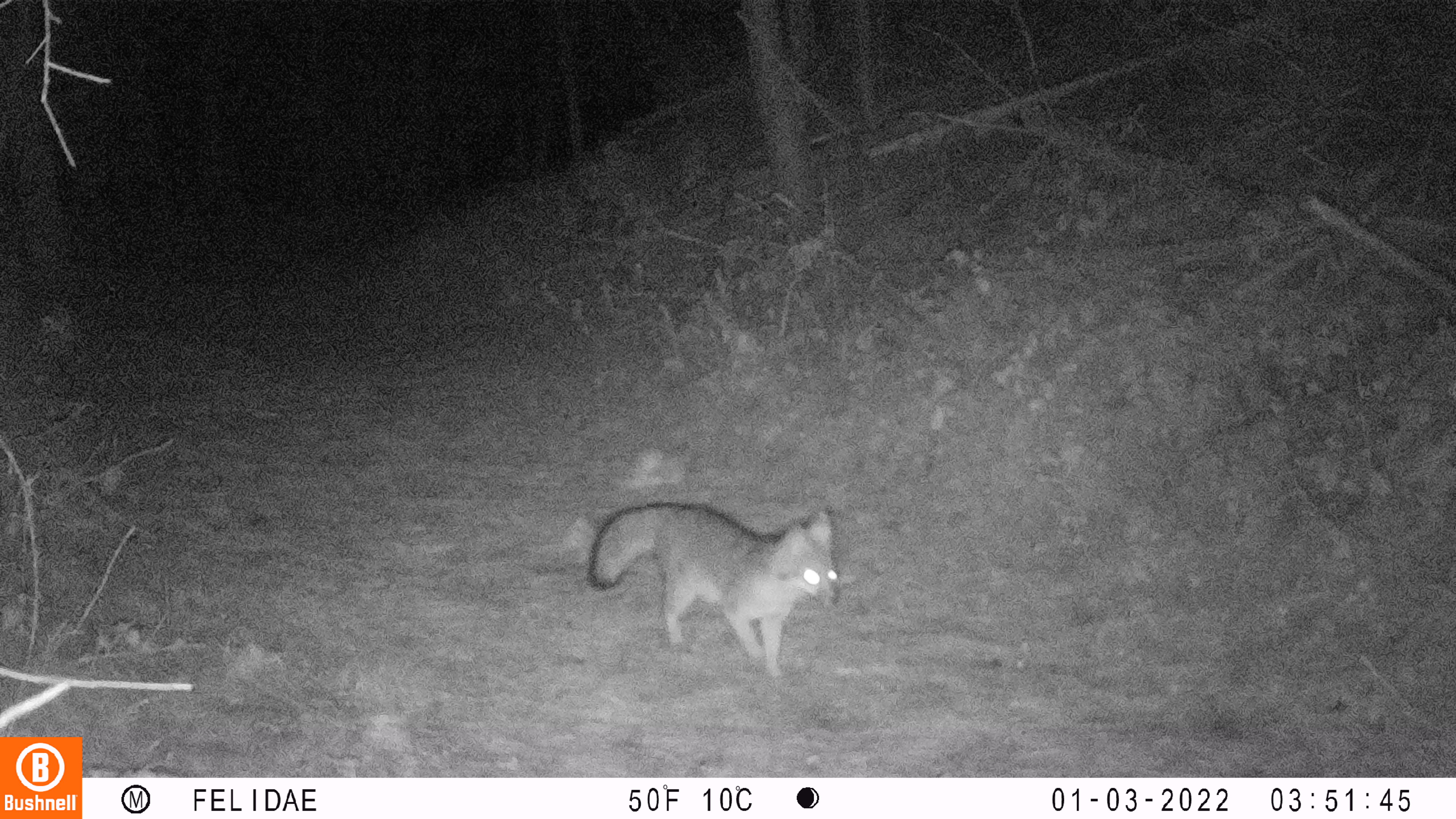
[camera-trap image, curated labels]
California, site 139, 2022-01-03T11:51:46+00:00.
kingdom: Animalia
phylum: Chordata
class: Mammalia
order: Carnivora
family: Canidae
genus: Urocyon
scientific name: Urocyon cinereoargenteus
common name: gray fox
Gray fox (Urocyon cinereoargenteus).